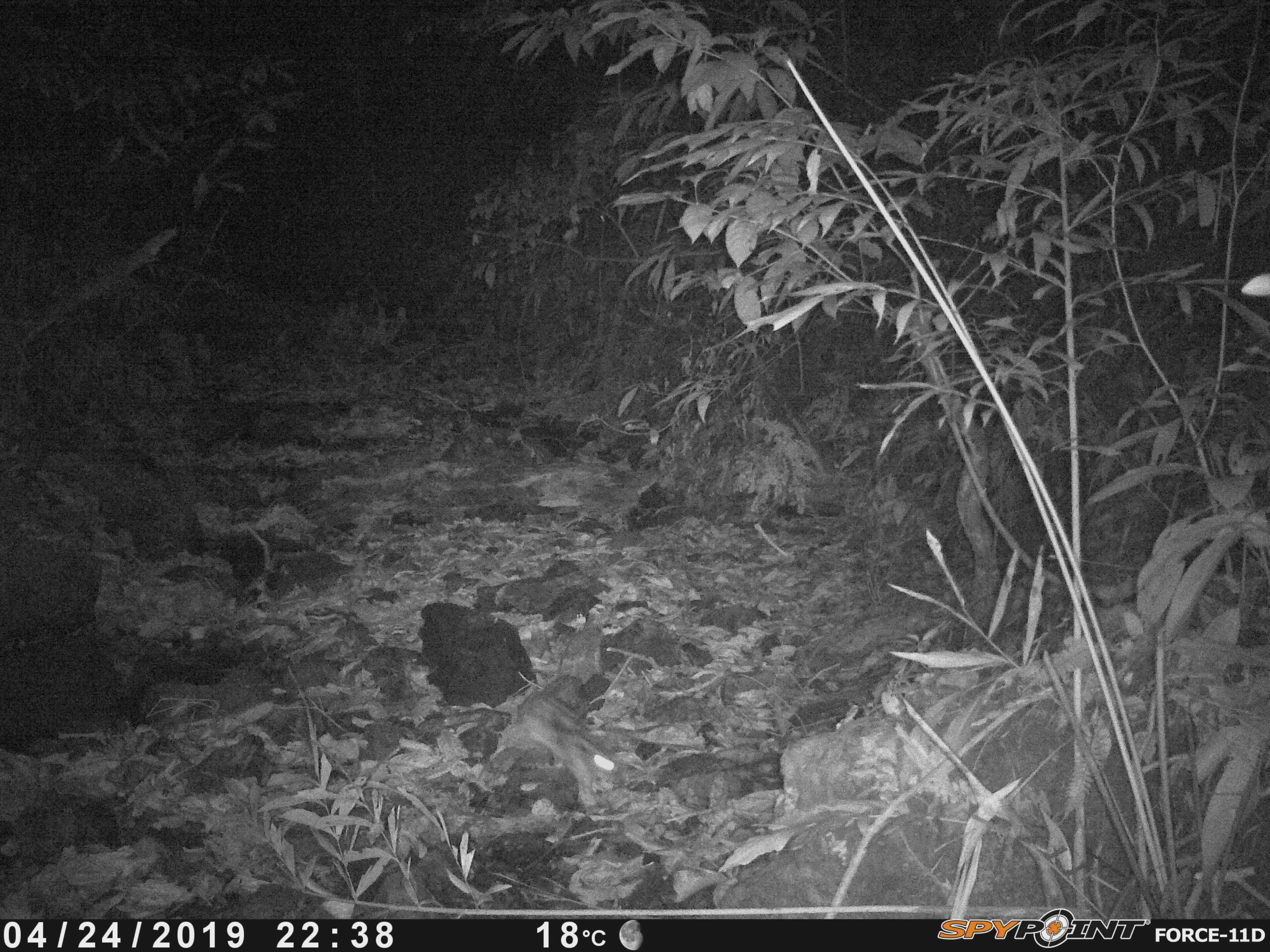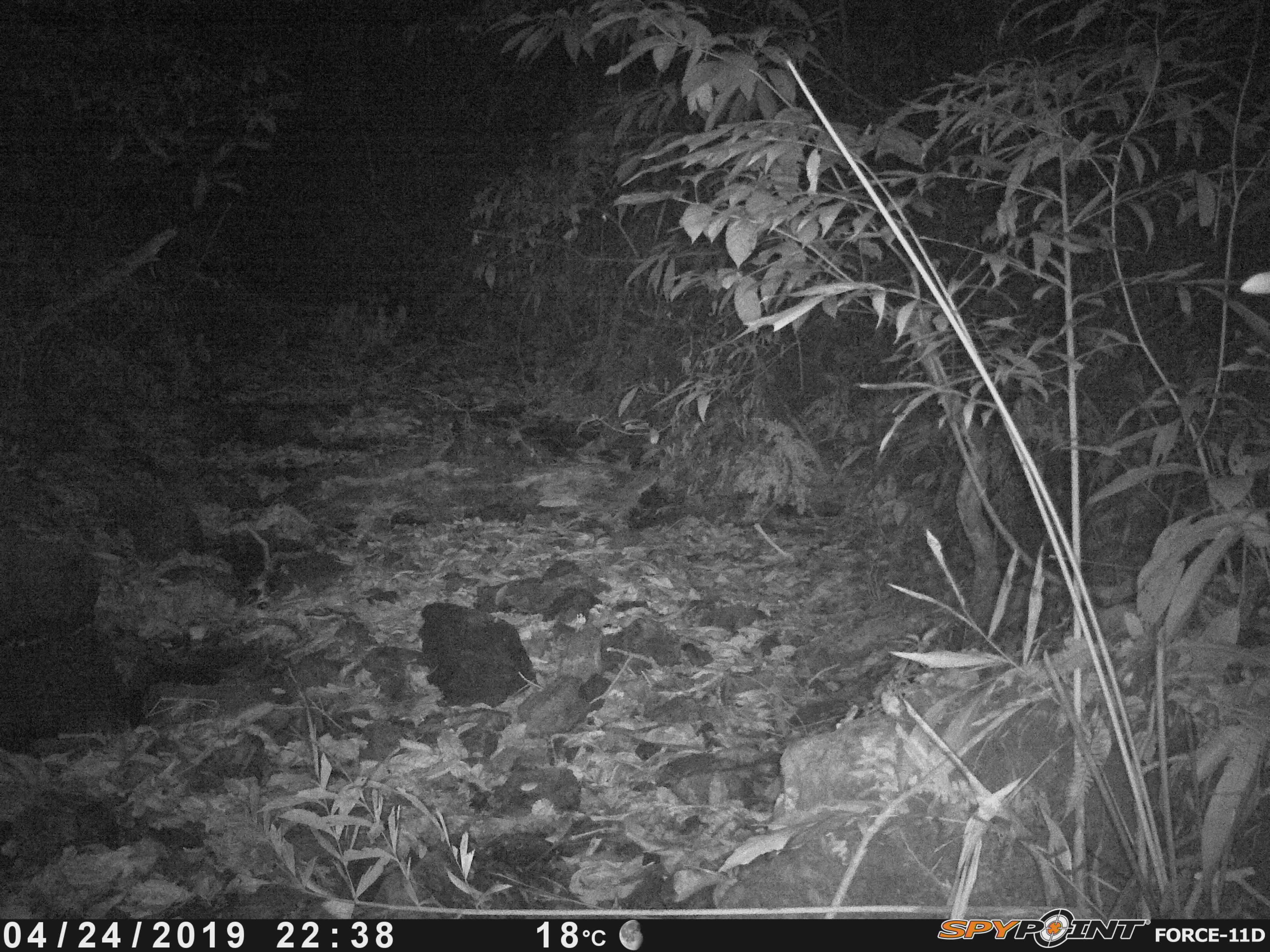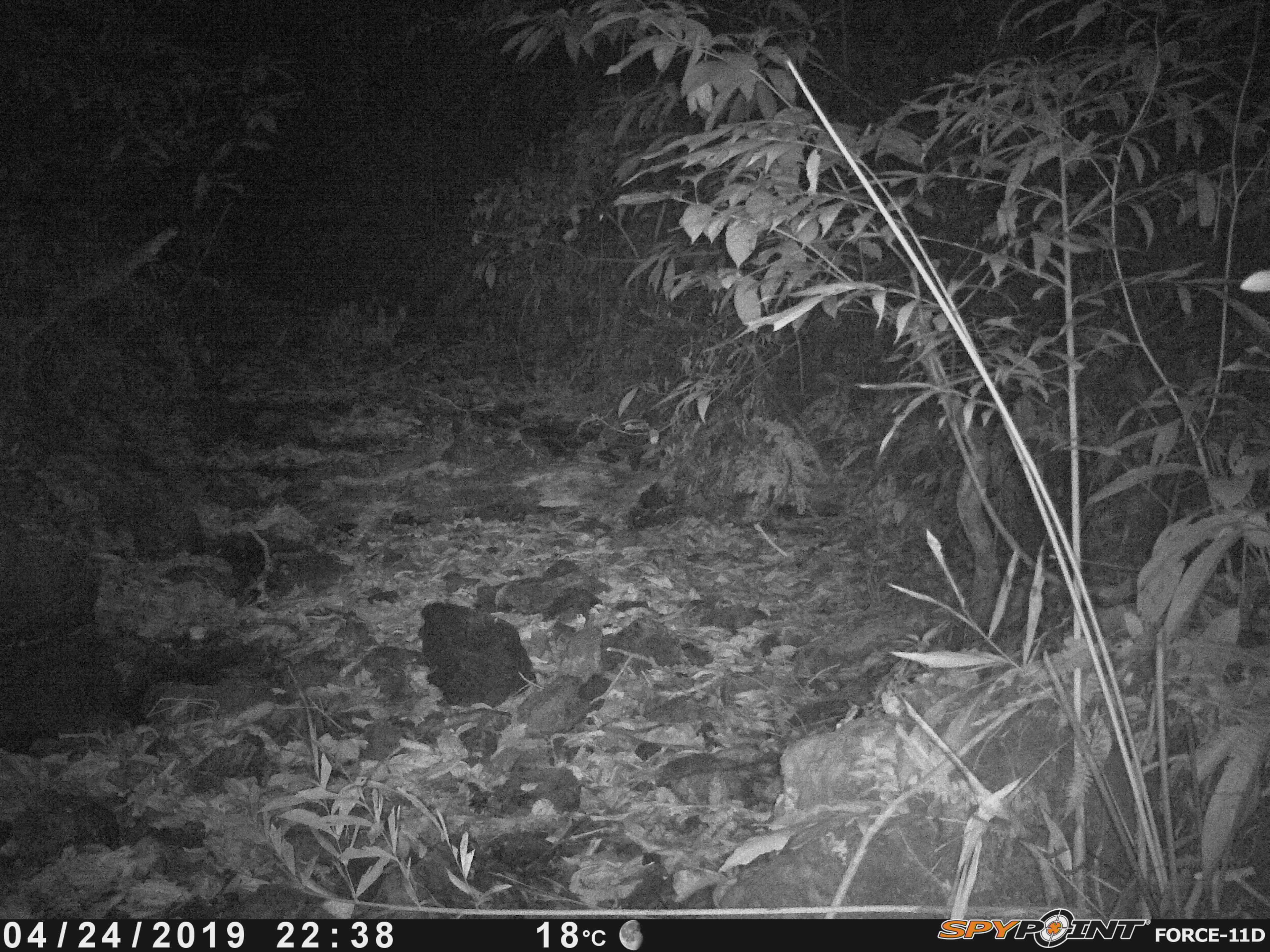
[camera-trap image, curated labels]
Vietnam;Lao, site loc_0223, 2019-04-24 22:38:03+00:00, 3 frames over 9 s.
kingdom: Animalia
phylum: Chordata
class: Mammalia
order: Lagomorpha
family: Leporidae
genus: Nesolagus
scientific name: Nesolagus timminsi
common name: annamite striped rabbit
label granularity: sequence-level